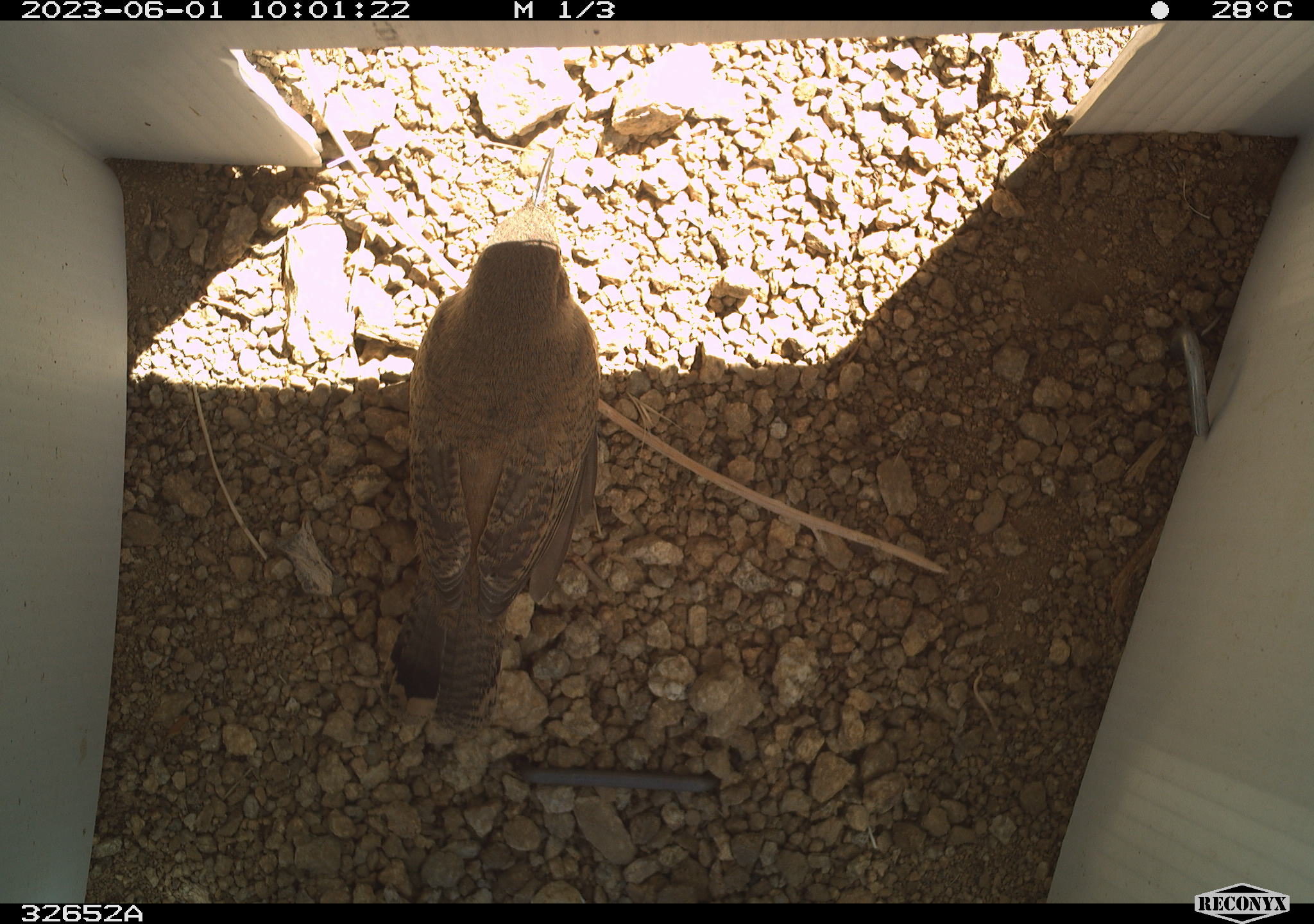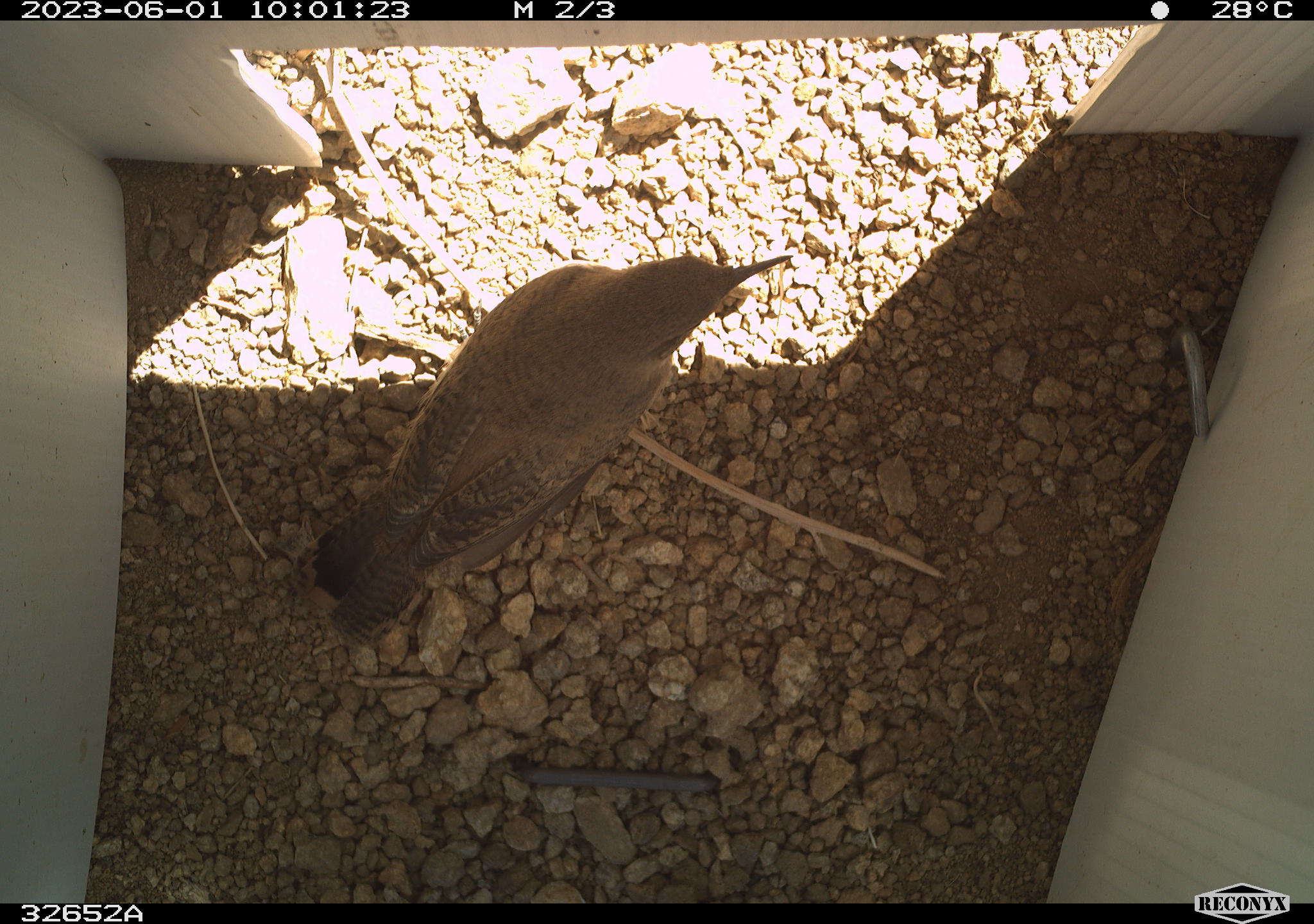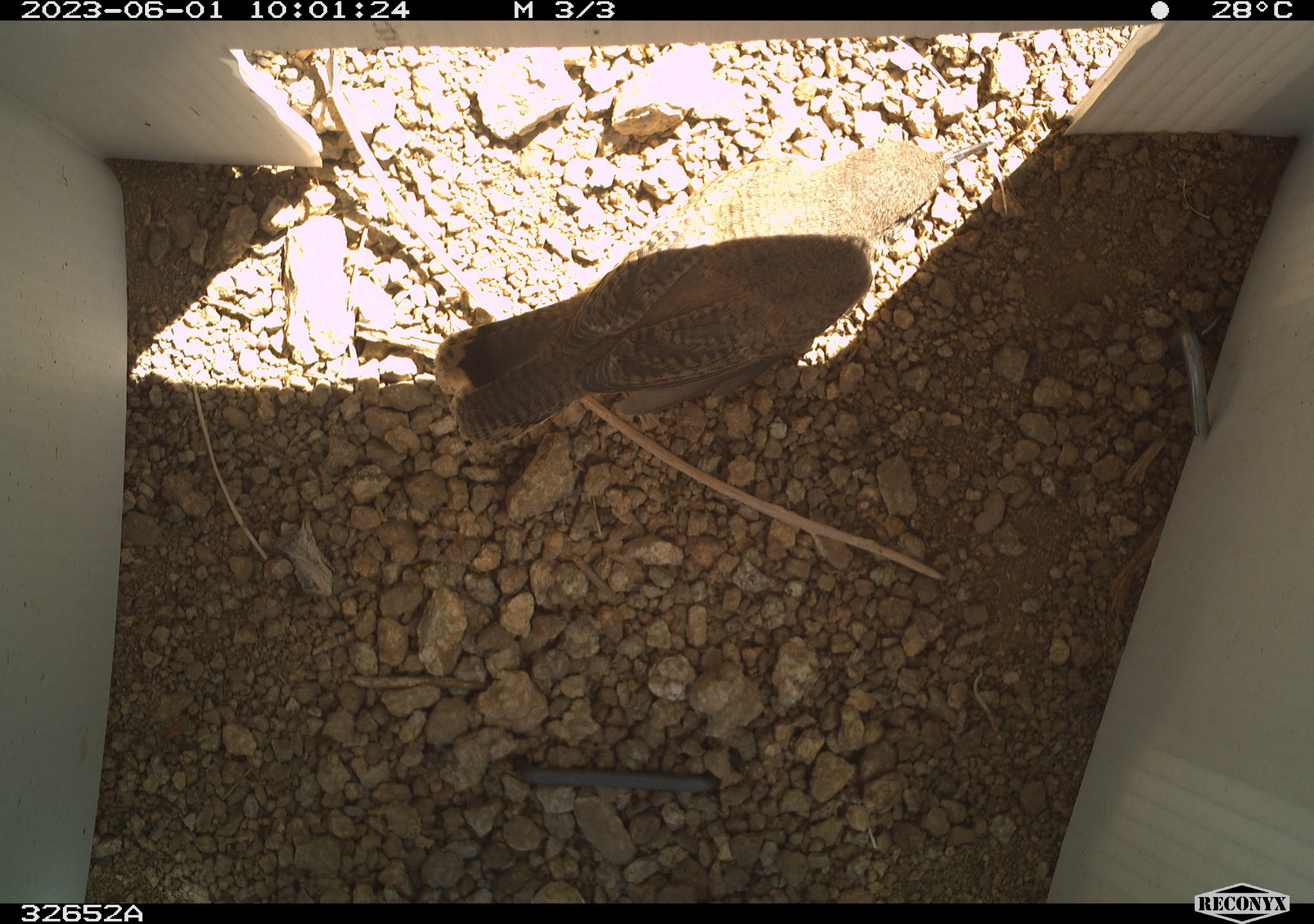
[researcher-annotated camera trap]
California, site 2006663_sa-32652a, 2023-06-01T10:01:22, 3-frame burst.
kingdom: Animalia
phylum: Chordata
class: Aves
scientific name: Aves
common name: bird